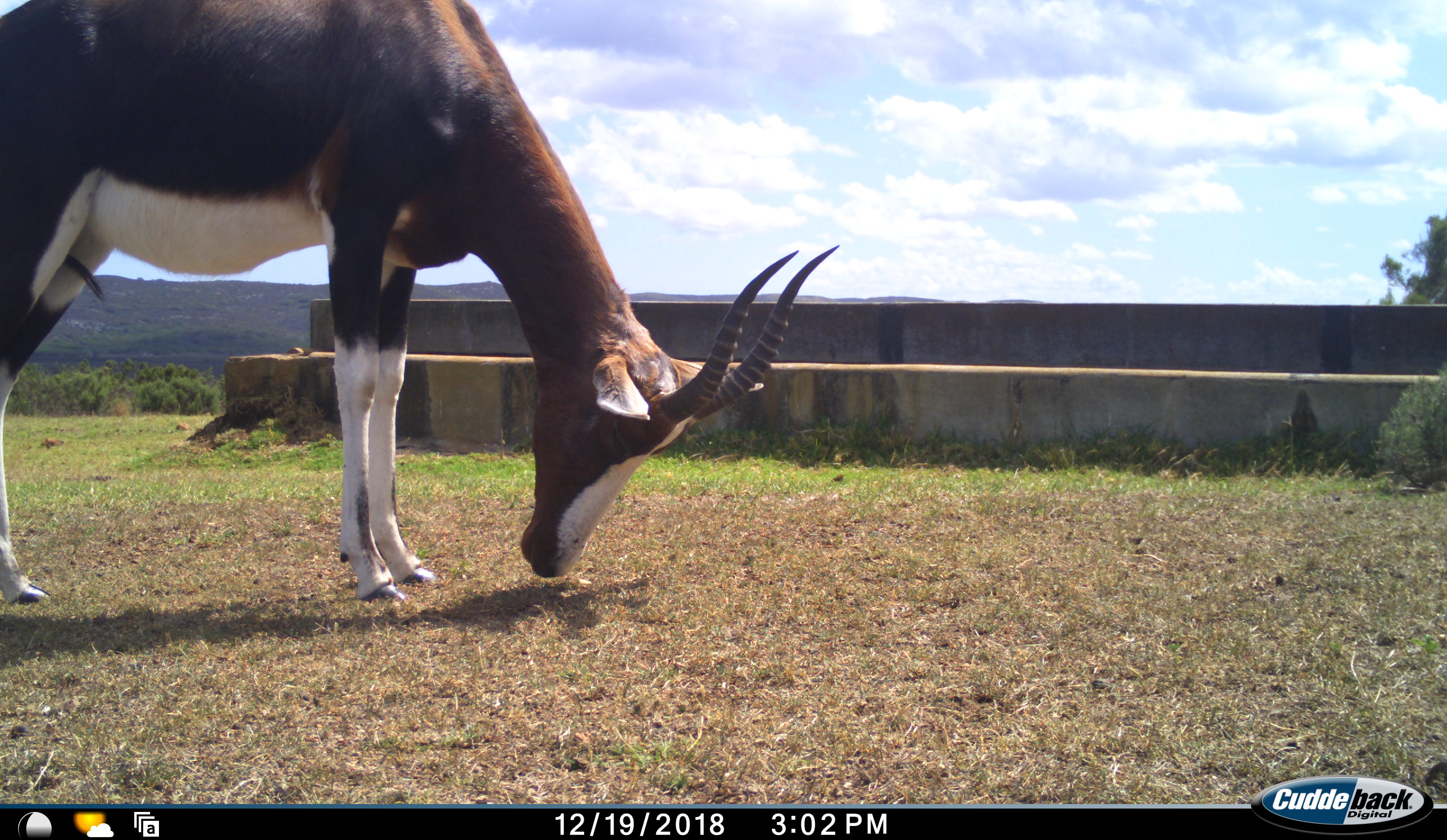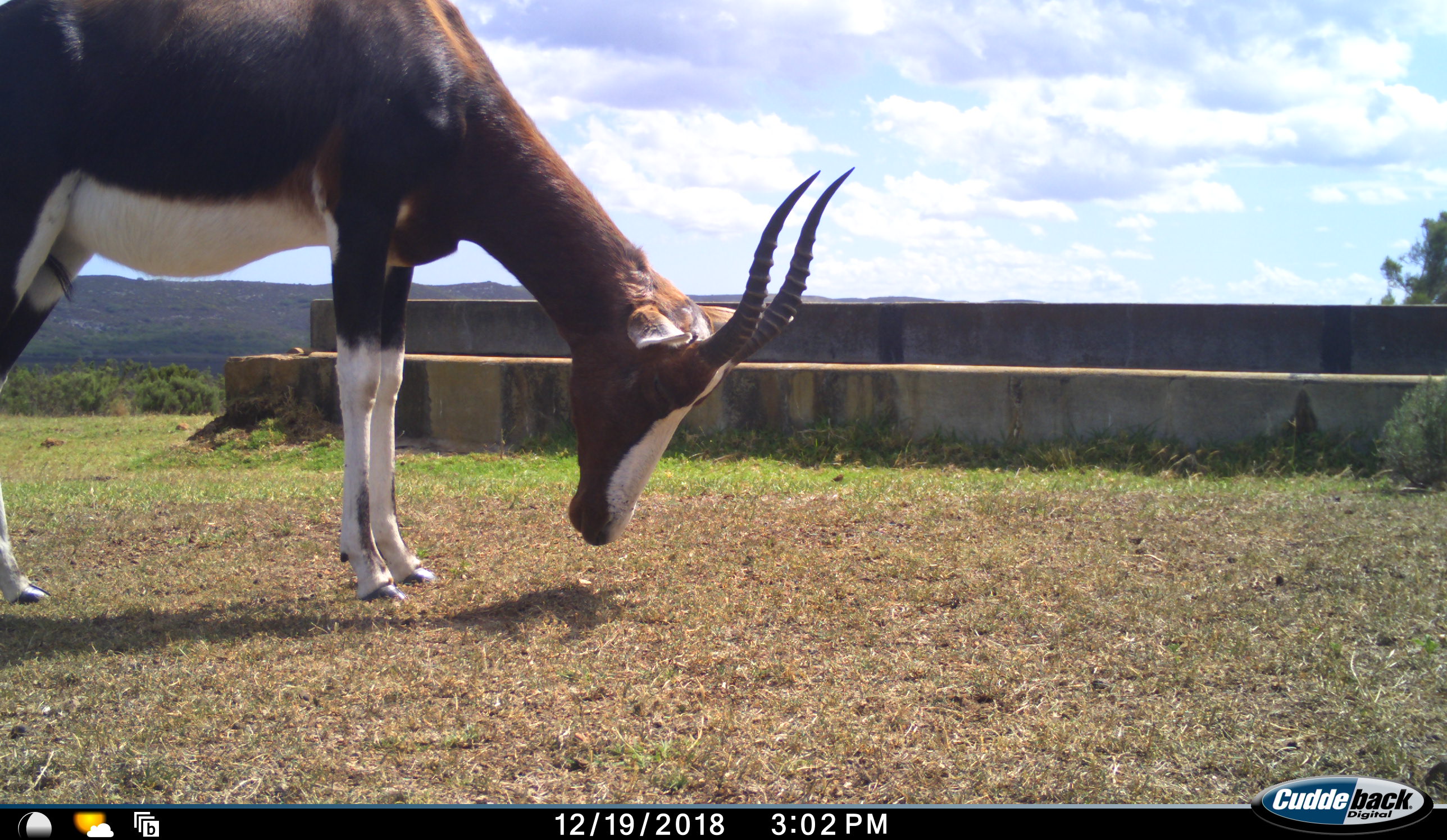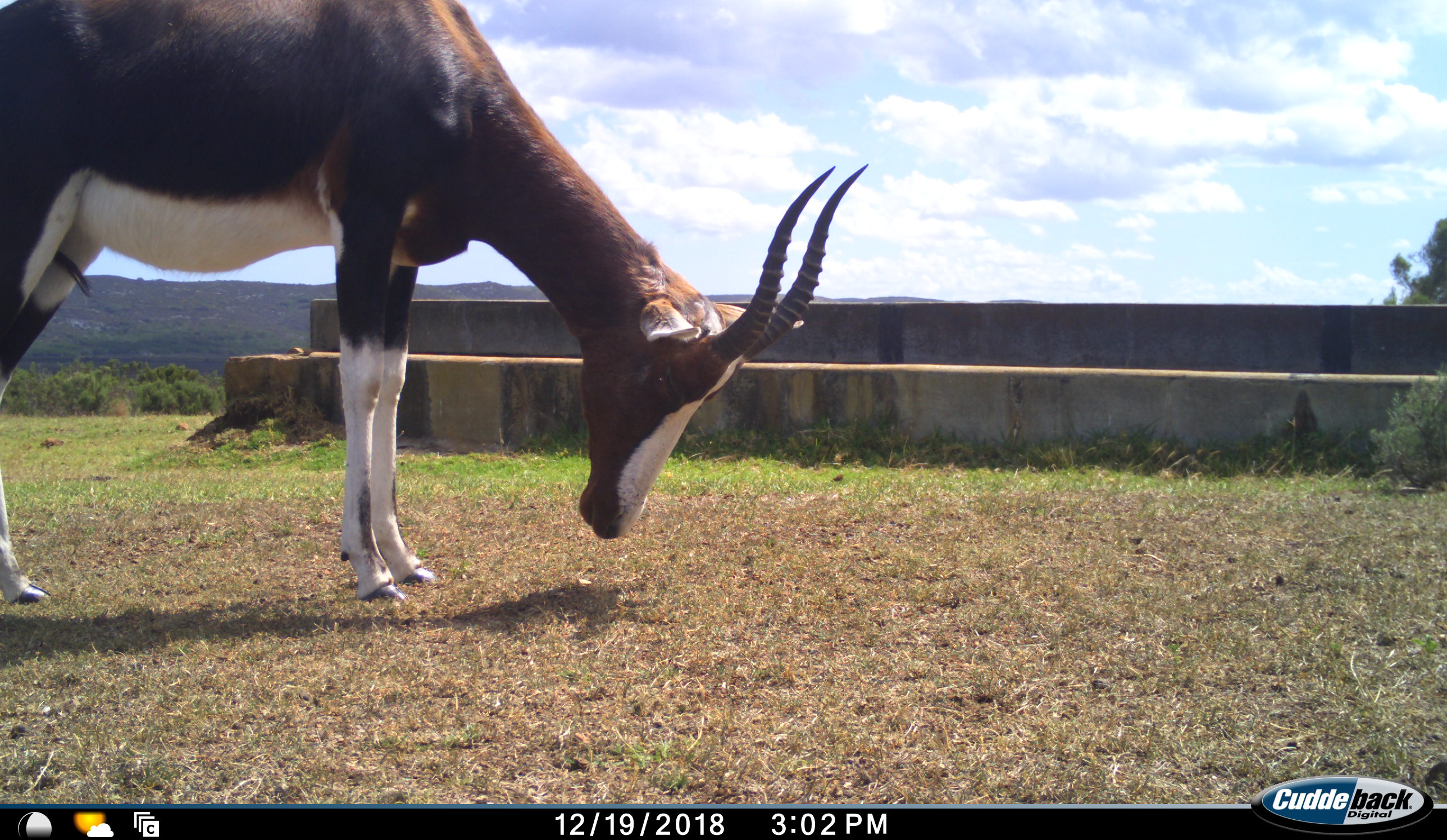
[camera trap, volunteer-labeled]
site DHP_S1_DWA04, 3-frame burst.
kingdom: Animalia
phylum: Chordata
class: Mammalia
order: Artiodactyla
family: Bovidae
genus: Damaliscus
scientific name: Damaliscus pygargus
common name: bontebok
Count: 1.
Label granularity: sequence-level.